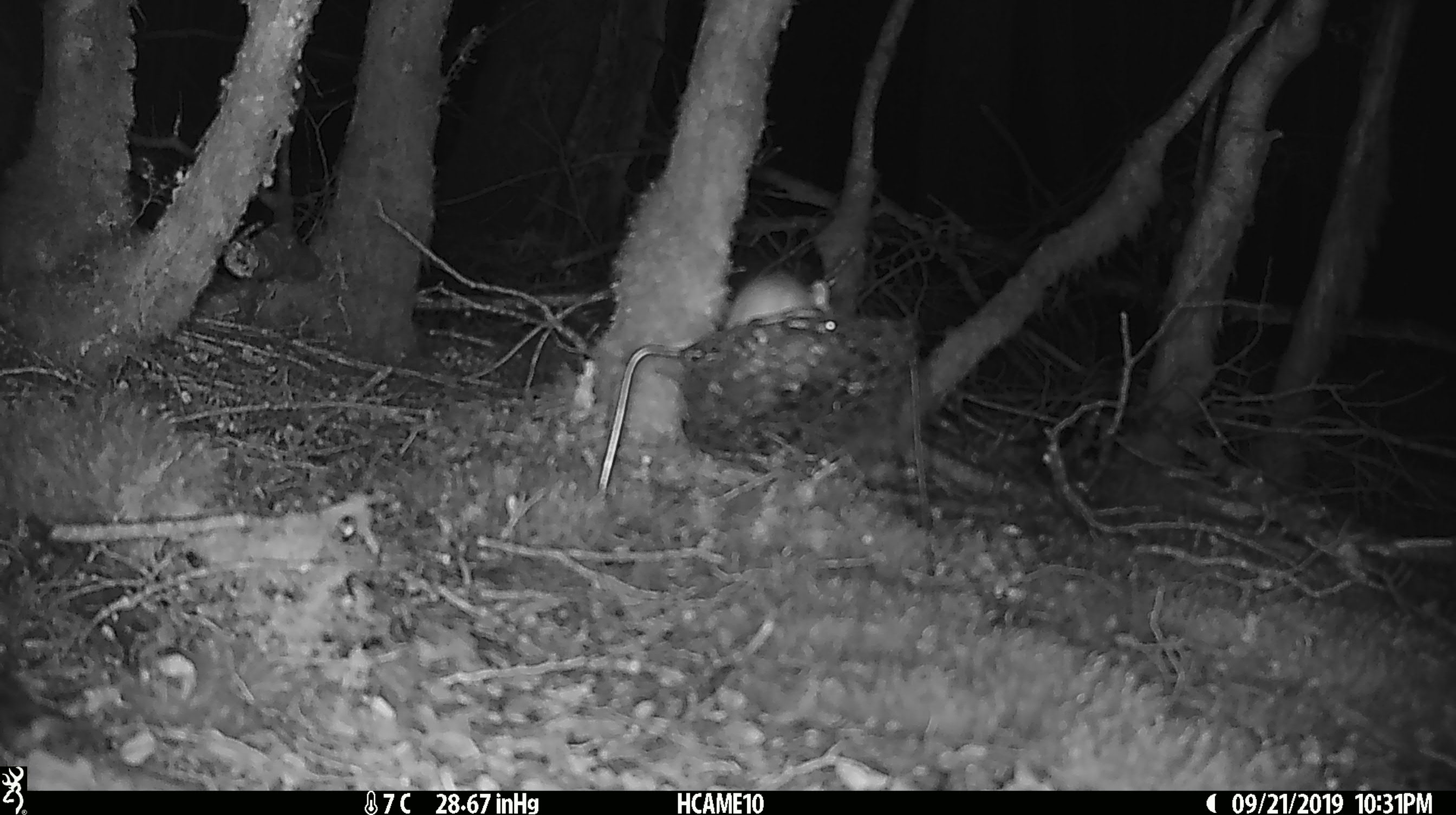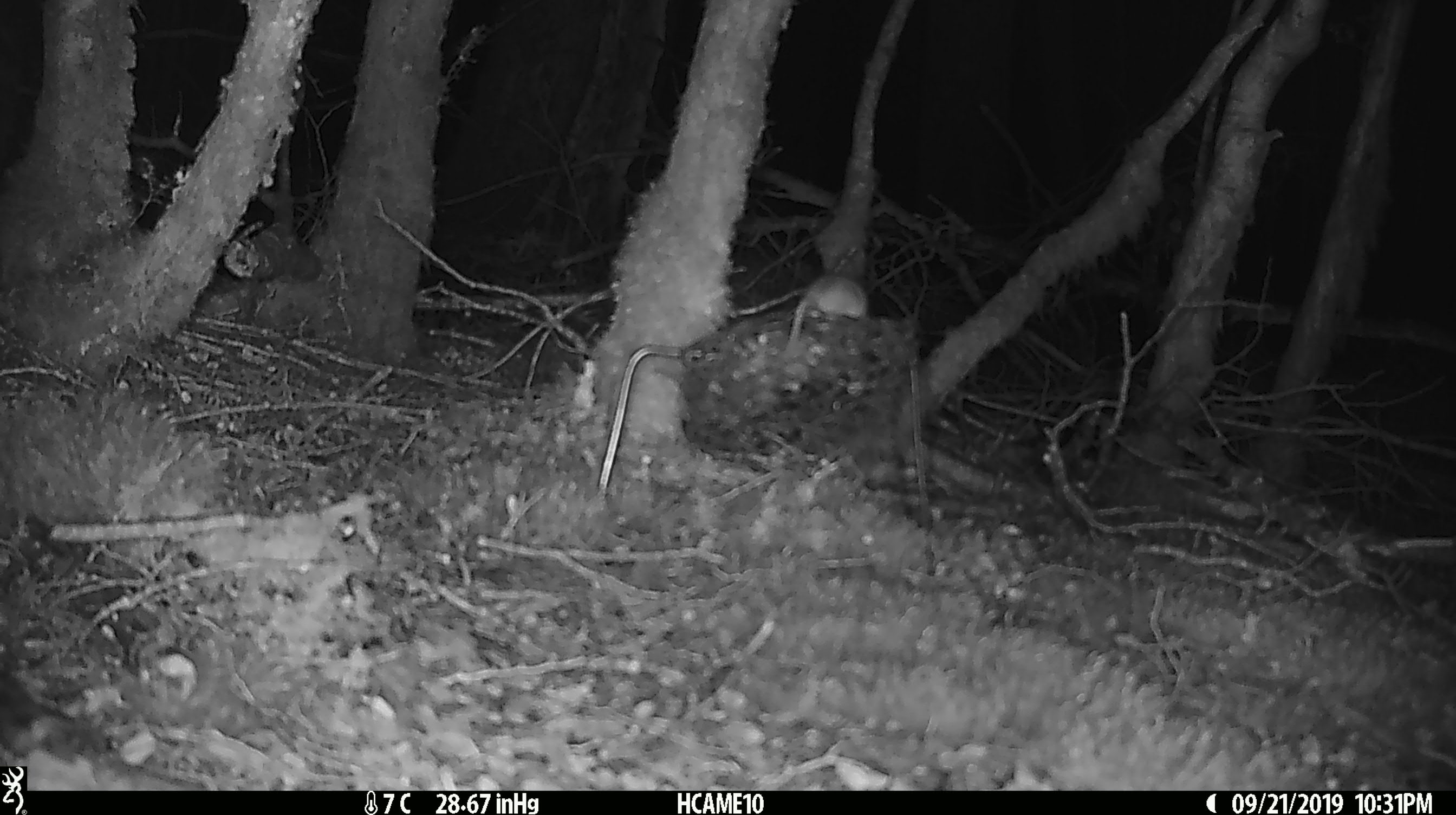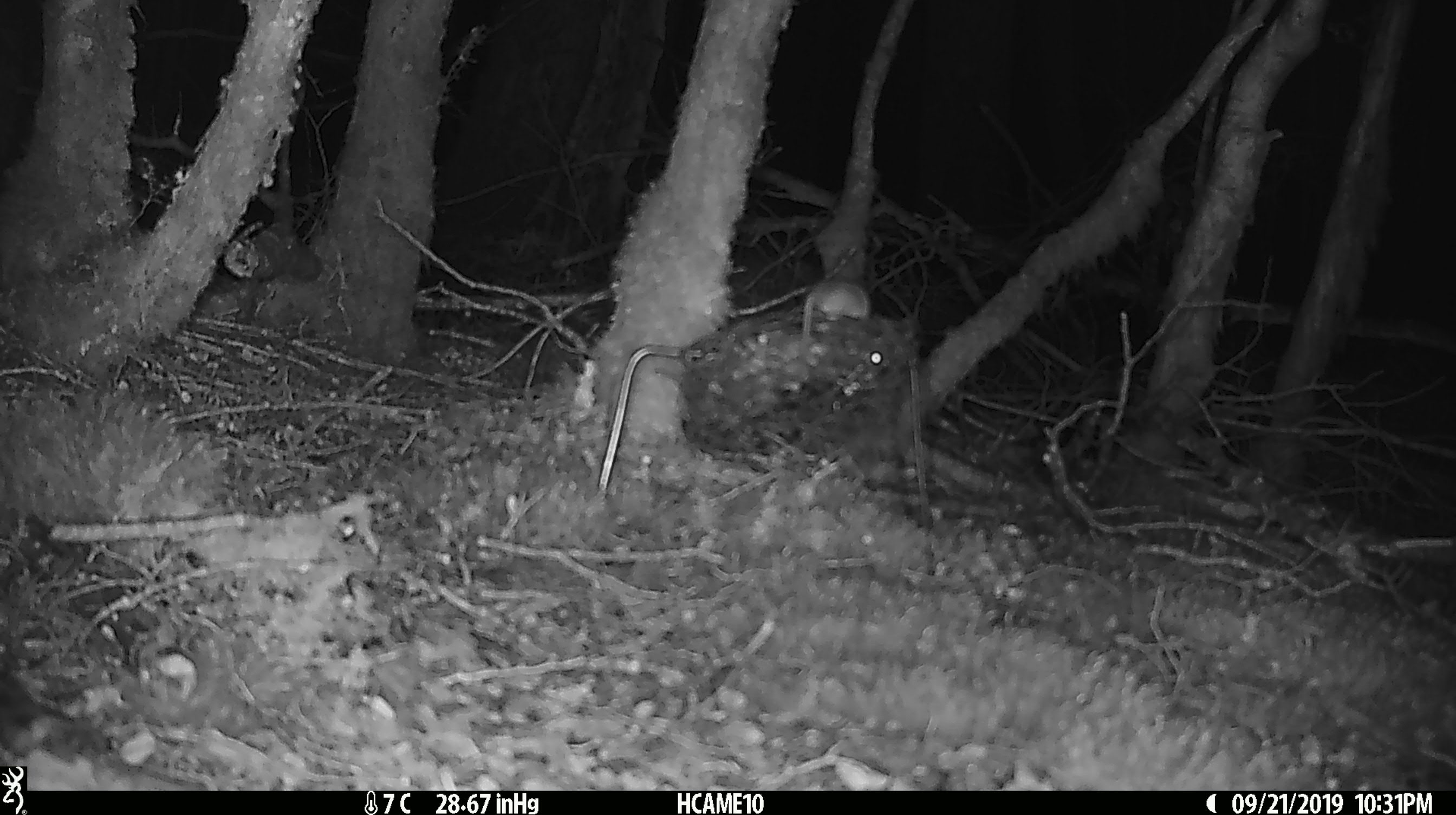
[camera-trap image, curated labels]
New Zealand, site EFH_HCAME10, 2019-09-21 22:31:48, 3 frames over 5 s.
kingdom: Animalia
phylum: Chordata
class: Mammalia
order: Rodentia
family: Muridae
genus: Mus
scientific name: Mus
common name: mouse